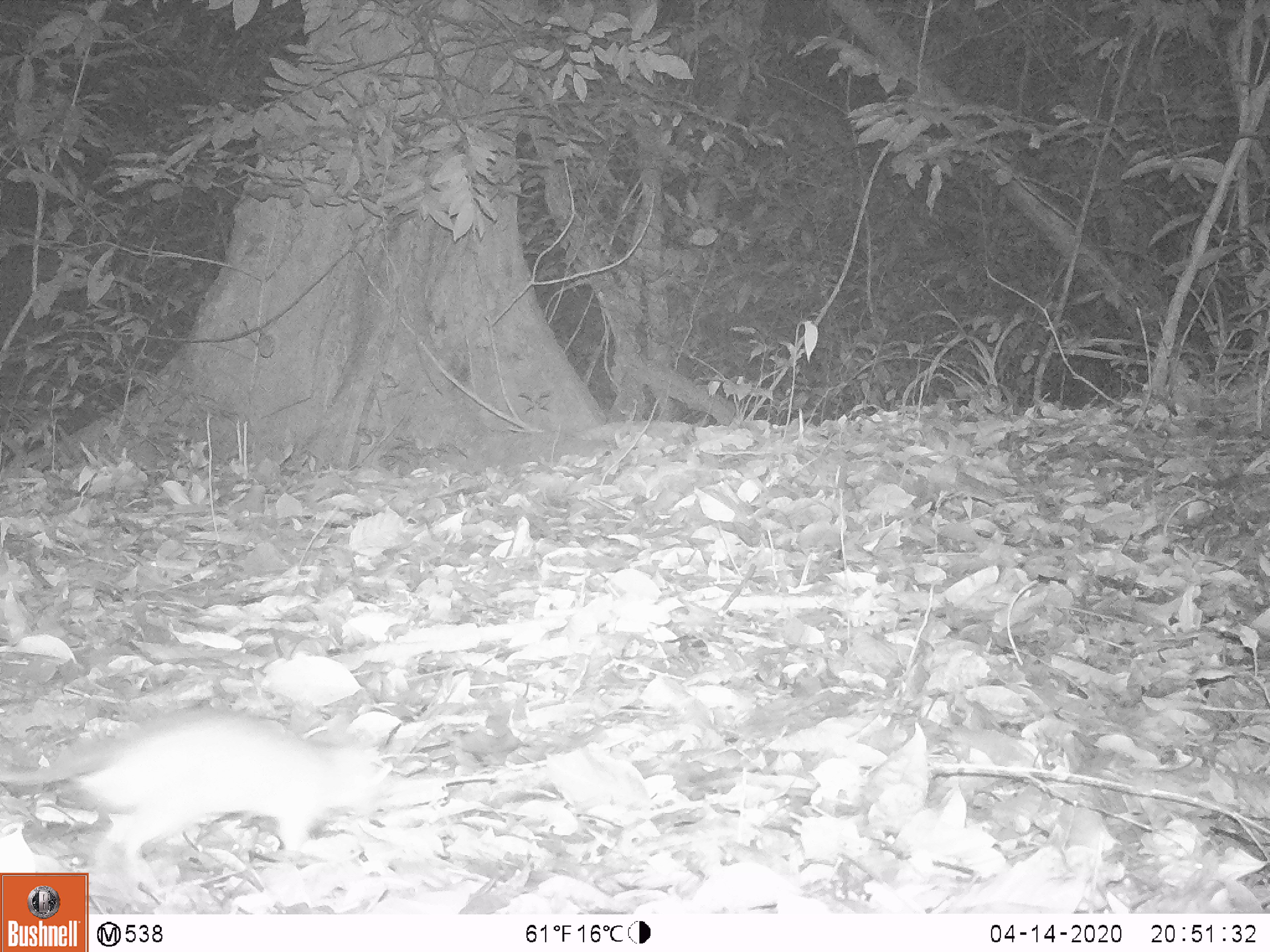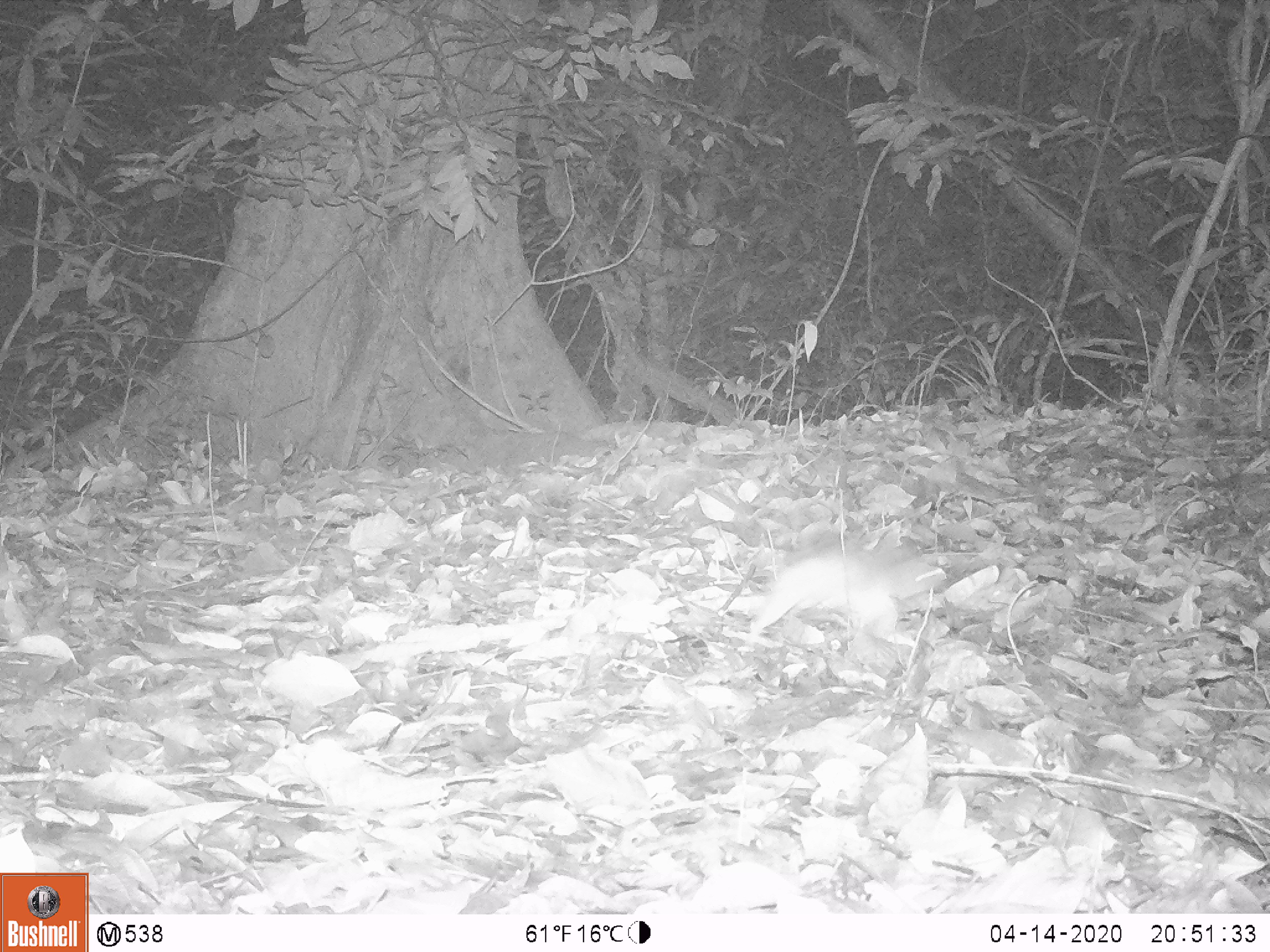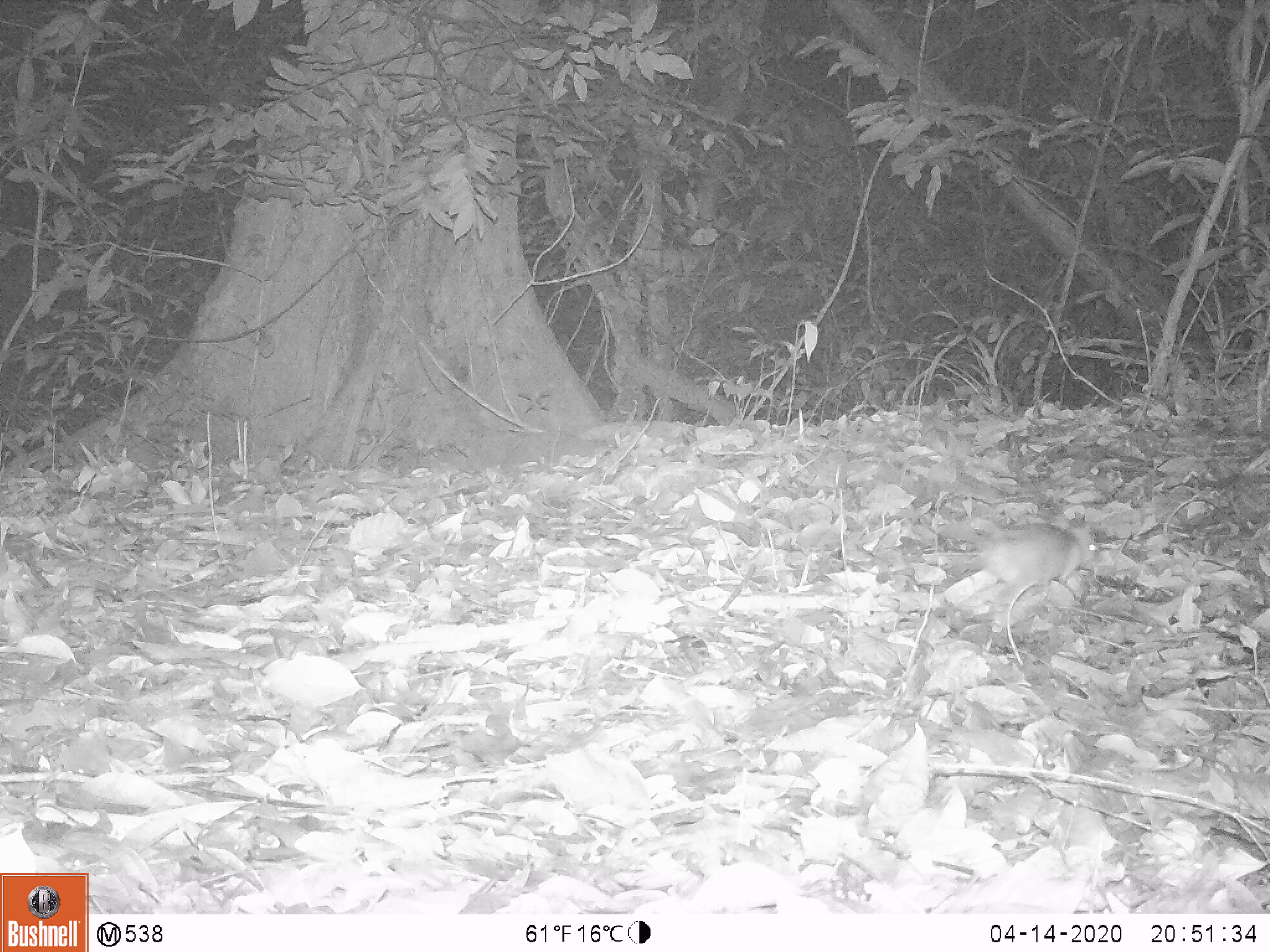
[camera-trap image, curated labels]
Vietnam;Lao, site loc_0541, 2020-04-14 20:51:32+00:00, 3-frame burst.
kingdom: Animalia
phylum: Chordata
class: Mammalia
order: Rodentia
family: Muridae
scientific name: Muridae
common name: old-world mice and rats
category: unidentified murid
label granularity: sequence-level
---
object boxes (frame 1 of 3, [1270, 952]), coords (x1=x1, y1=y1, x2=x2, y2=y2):
unidentified murid: (x1=0, y1=706, x2=397, y2=881)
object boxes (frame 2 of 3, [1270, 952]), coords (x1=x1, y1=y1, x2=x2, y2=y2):
unidentified murid: (x1=743, y1=543, x2=944, y2=643)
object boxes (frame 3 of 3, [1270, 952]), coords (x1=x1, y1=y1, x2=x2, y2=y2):
unidentified murid: (x1=936, y1=523, x2=1097, y2=598)